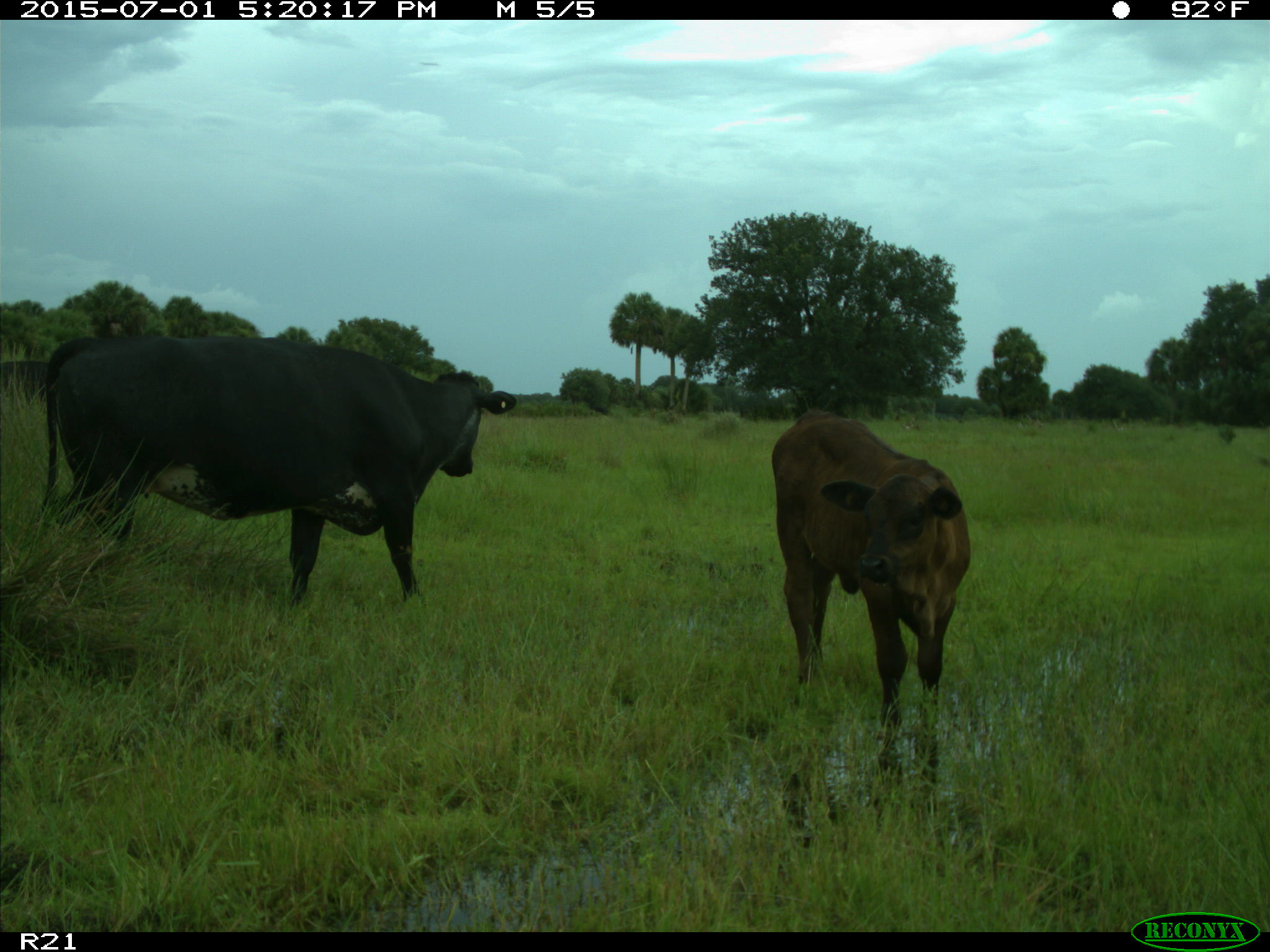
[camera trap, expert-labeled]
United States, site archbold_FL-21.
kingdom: Animalia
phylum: Chordata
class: Mammalia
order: Artiodactyla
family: Bovidae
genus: Bos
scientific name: Bos taurus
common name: domestic cow